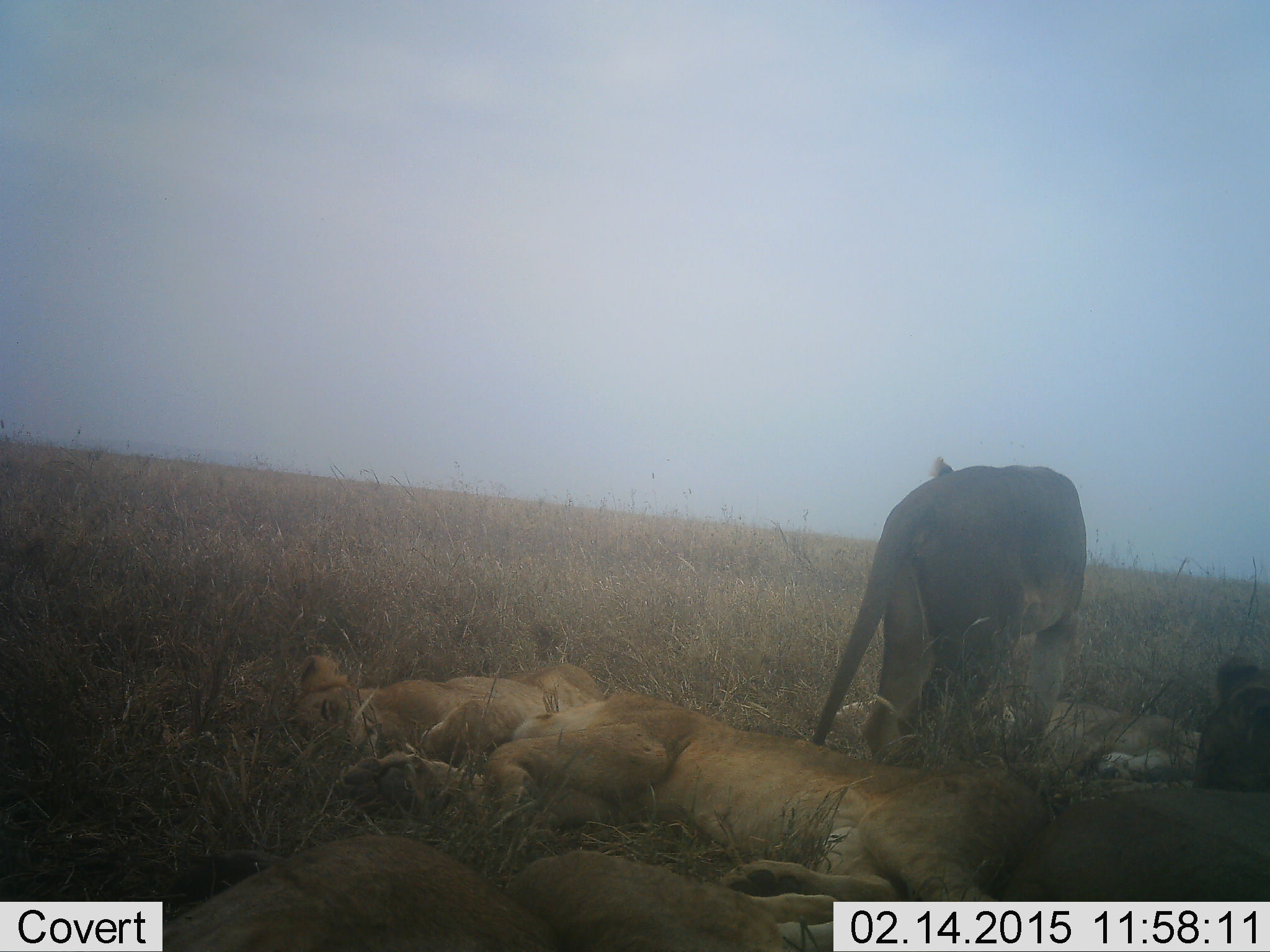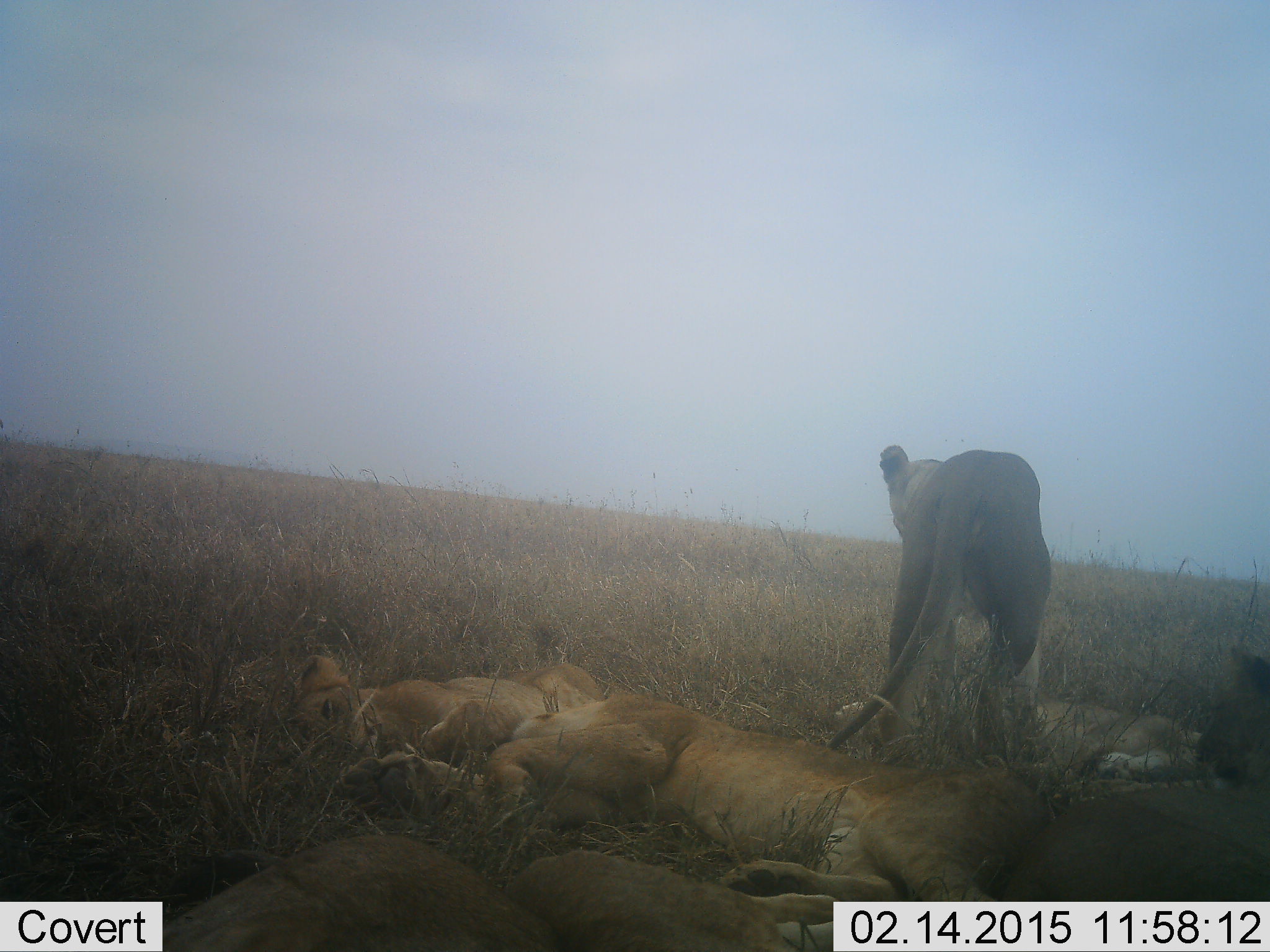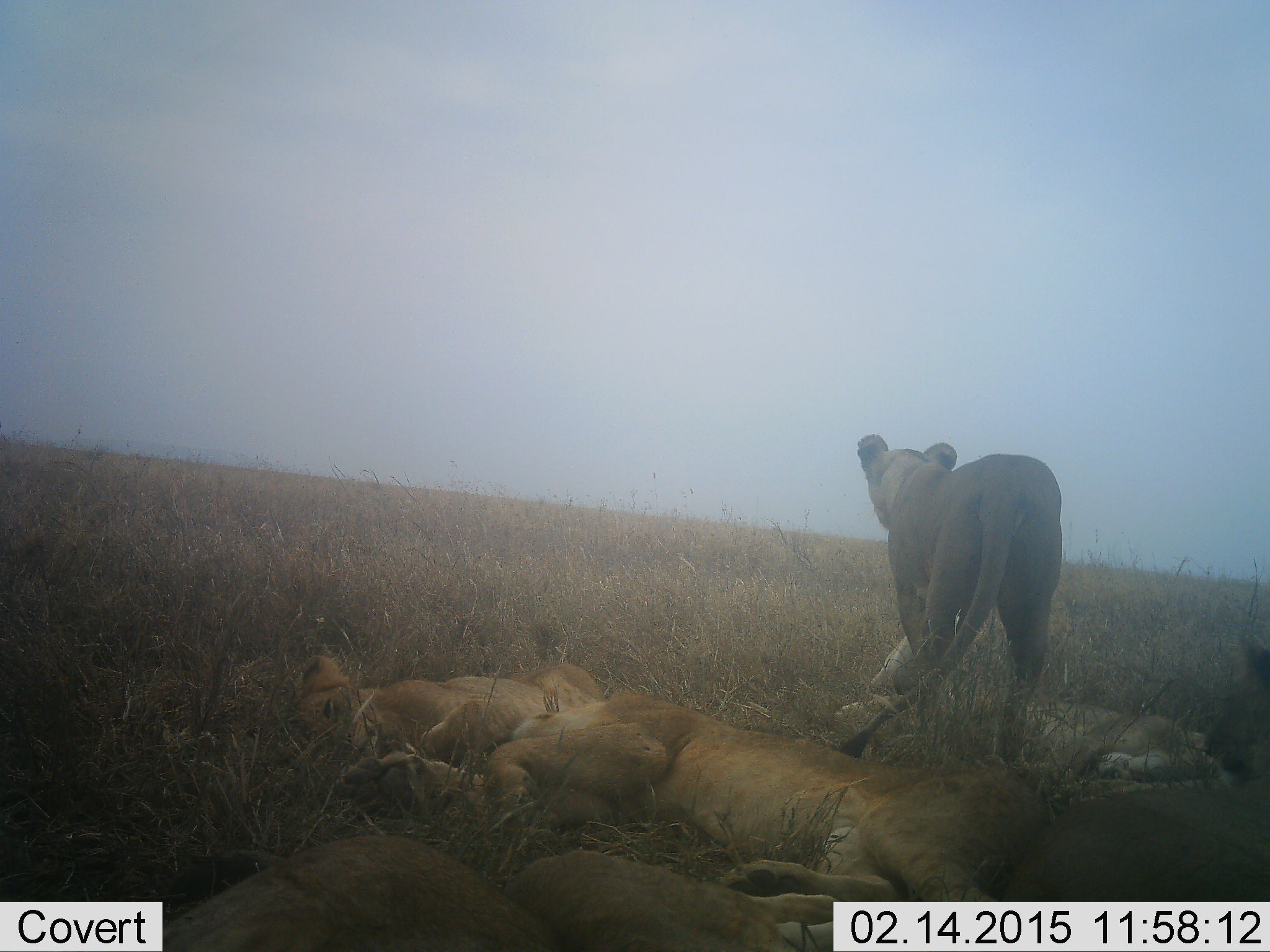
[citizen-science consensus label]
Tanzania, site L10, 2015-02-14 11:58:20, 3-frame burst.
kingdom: Animalia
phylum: Chordata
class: Mammalia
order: Carnivora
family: Felidae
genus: Panthera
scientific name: Panthera leo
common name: lion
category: lionfemale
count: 5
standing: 50%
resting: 100%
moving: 40%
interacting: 0%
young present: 30%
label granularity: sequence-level